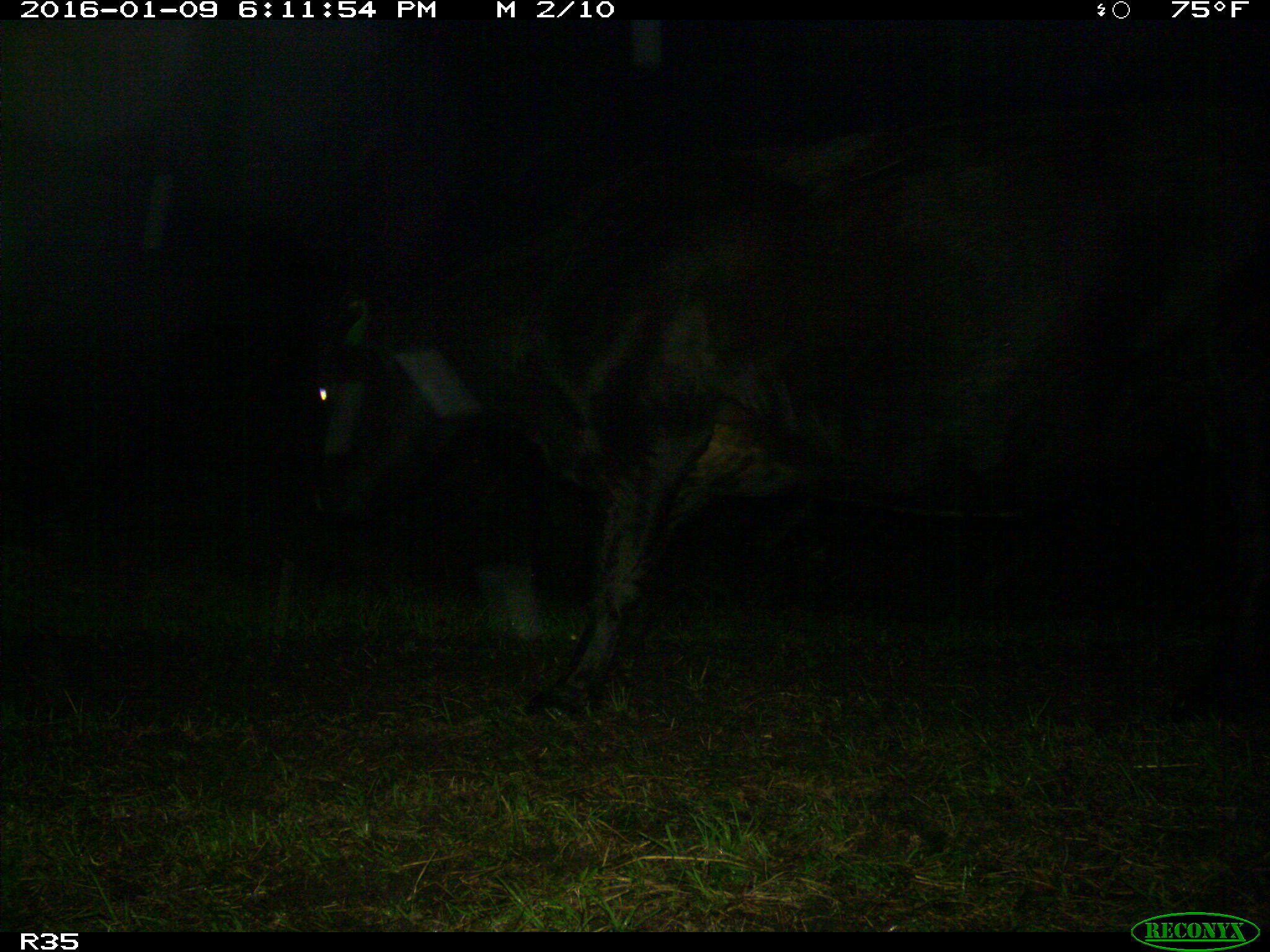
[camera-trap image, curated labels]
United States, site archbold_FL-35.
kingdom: Animalia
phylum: Chordata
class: Mammalia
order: Artiodactyla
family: Bovidae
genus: Bos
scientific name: Bos taurus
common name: domestic cow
Bos taurus (domestic cow).